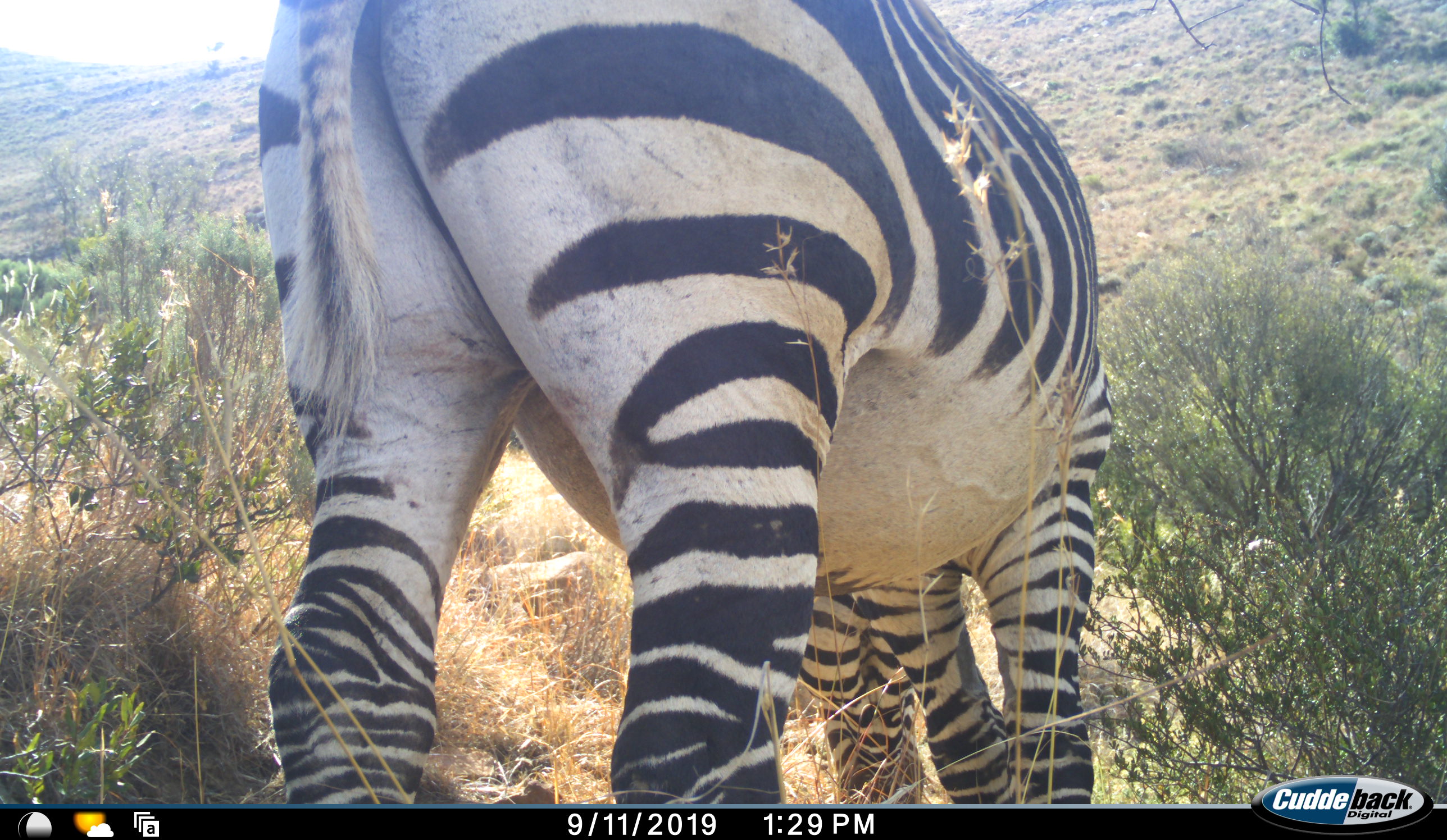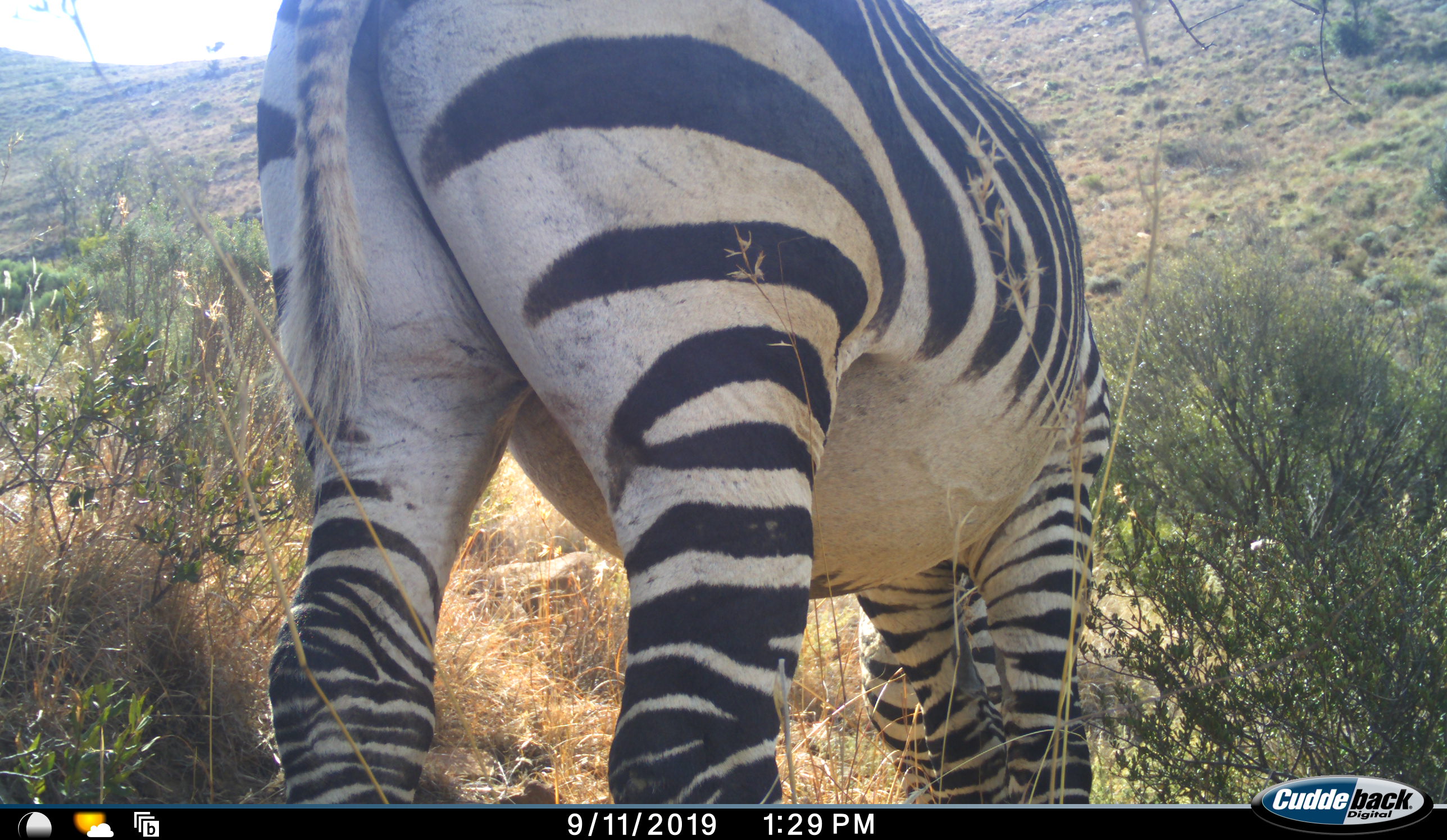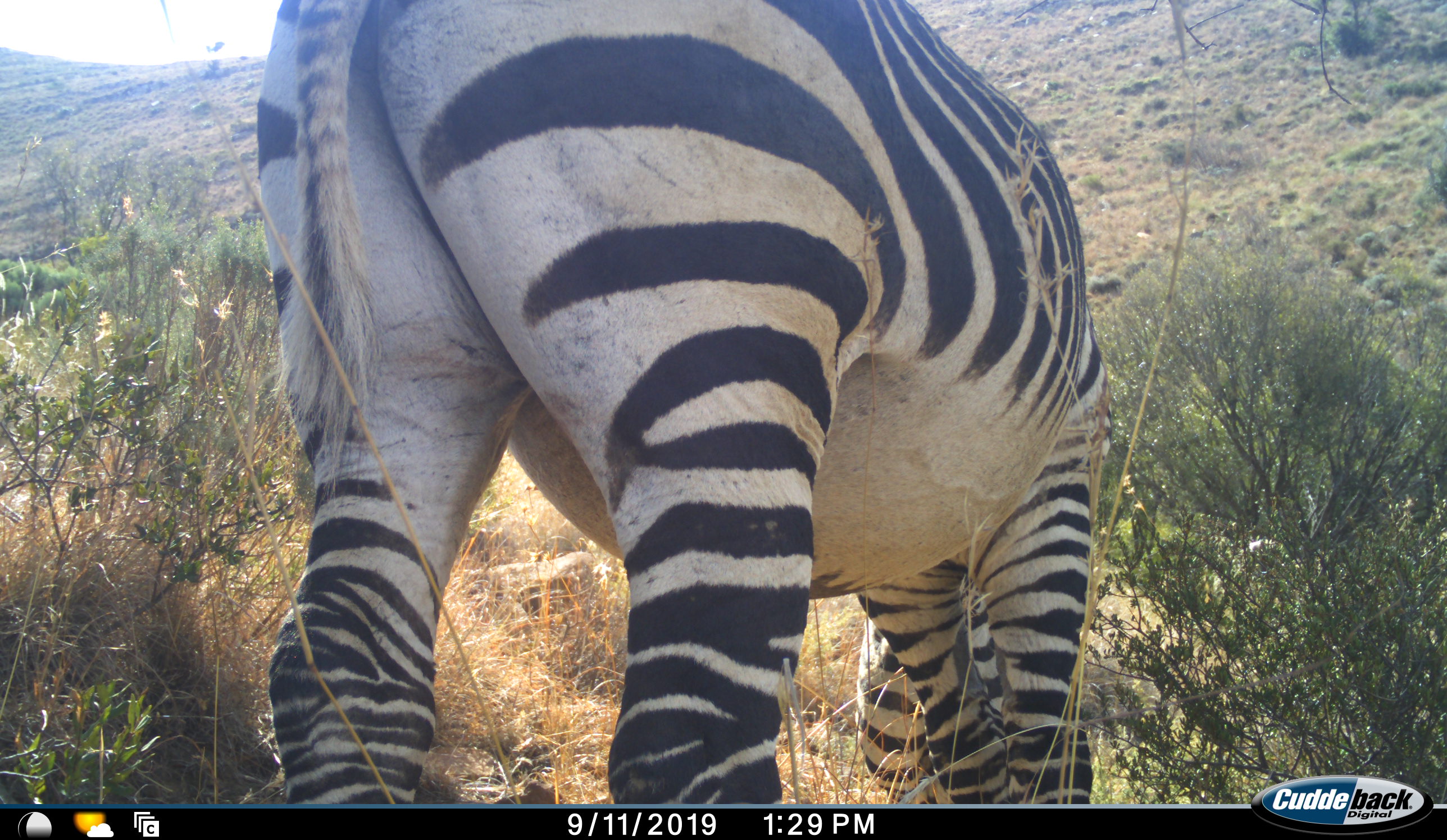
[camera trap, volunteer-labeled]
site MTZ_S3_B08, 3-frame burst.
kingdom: Animalia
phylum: Chordata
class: Mammalia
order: Perissodactyla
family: Equidae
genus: Equus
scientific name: Equus zebra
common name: mountain zebra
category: zebramountain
Zebramountain (mountain zebra) (Equus zebra), count 1. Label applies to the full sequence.